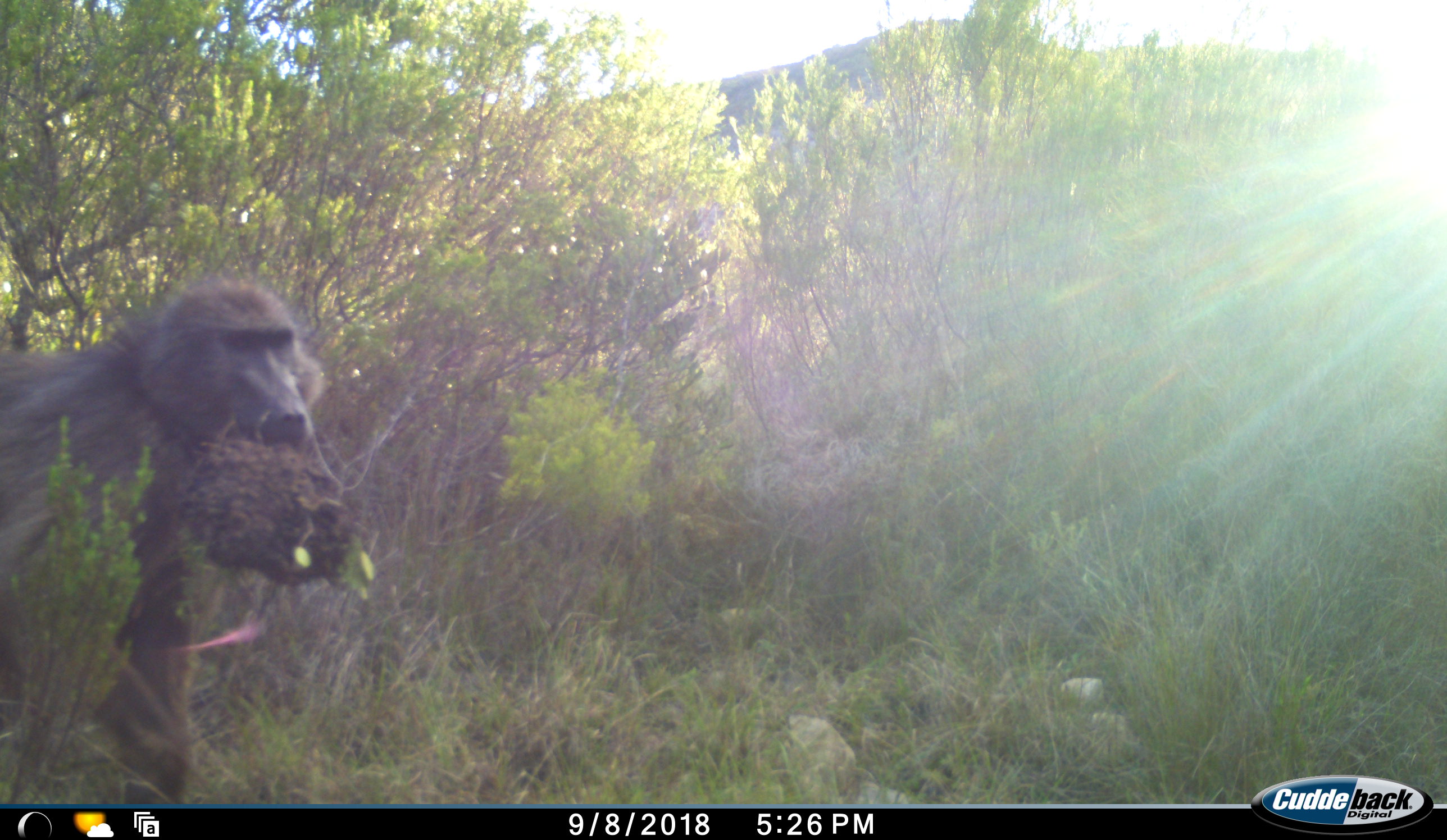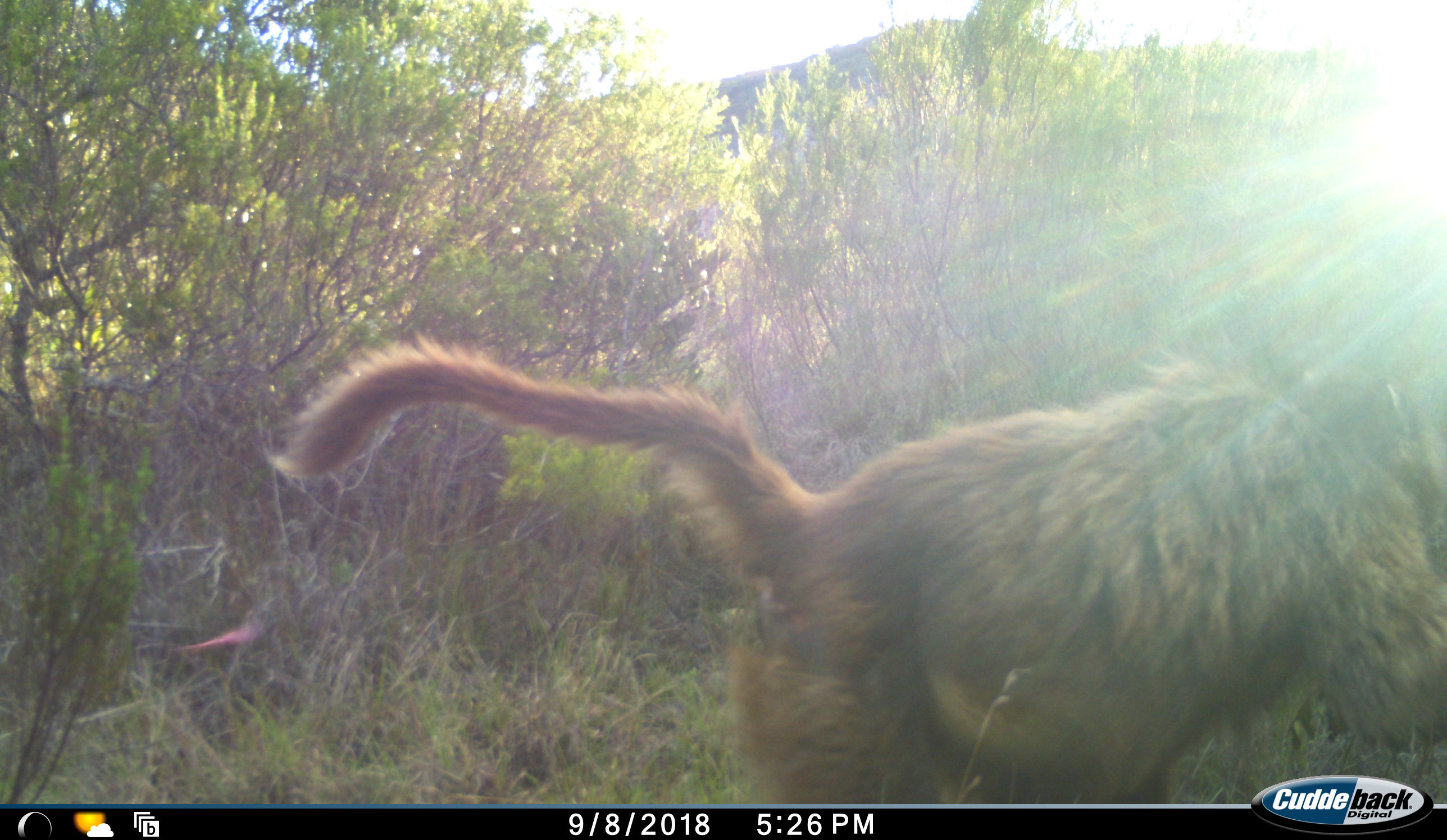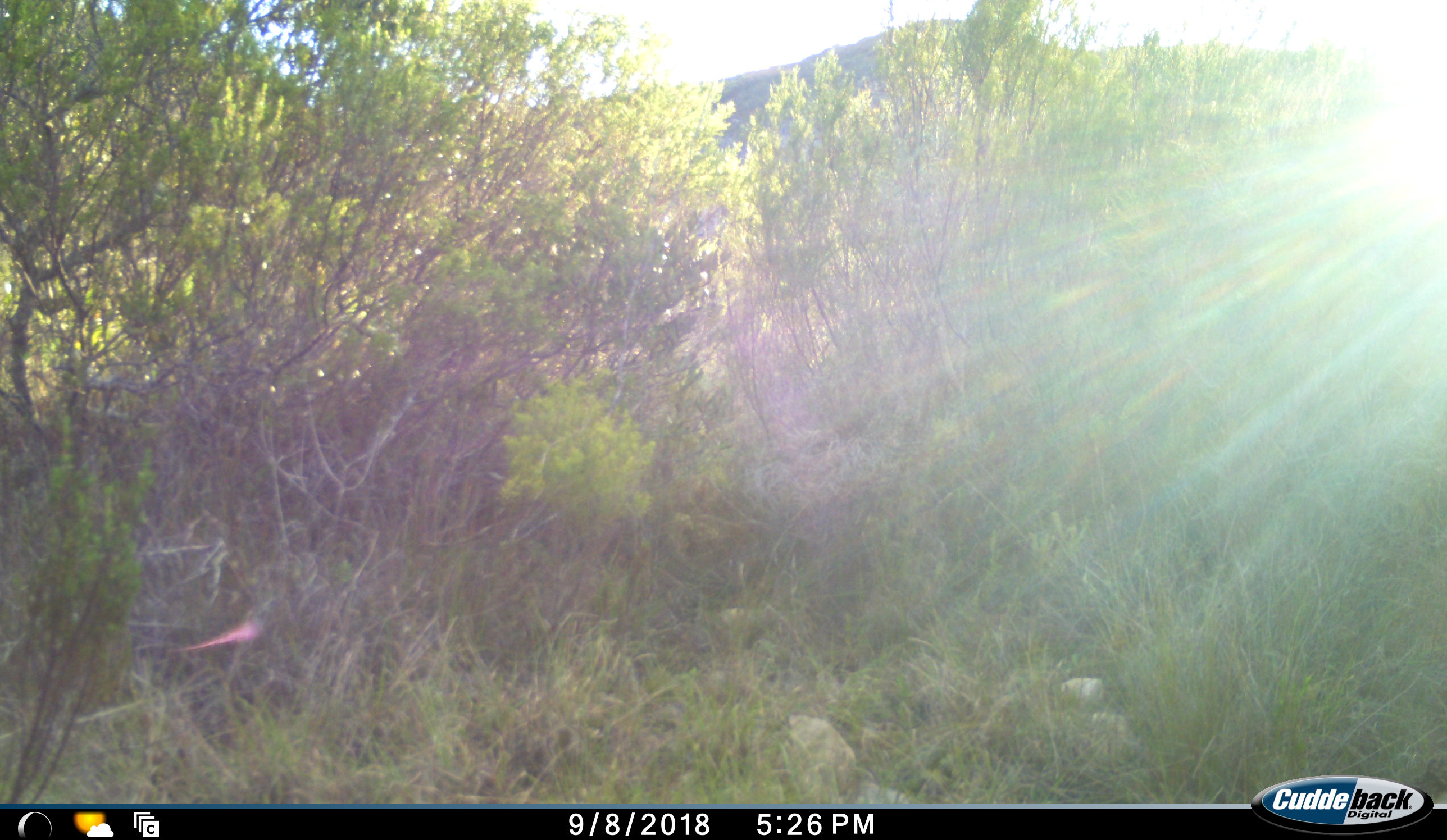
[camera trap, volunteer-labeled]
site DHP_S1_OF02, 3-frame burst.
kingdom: Animalia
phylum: Chordata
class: Mammalia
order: Primates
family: Cercopithecidae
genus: Papio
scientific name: Papio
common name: baboon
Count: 1.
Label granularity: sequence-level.